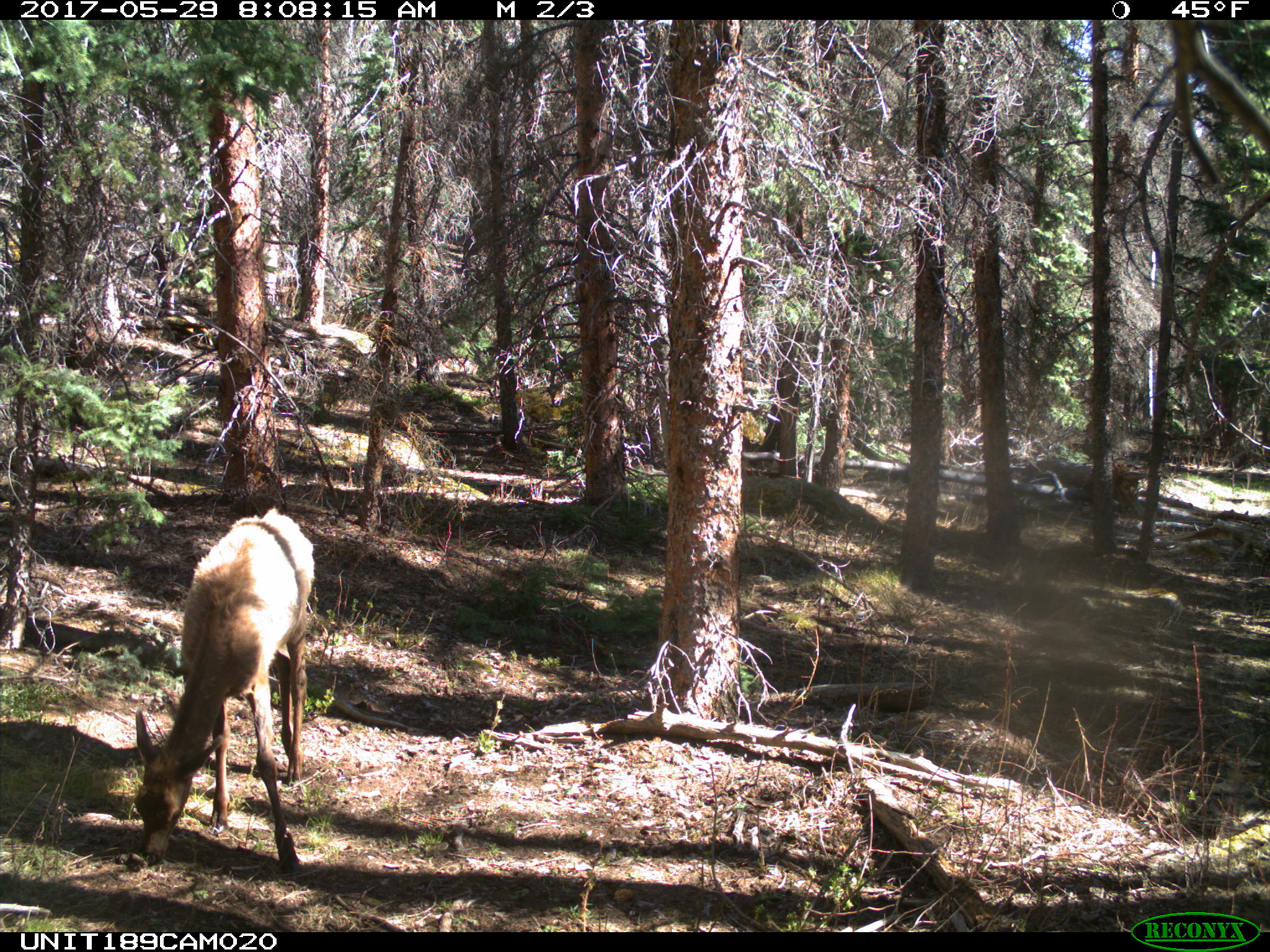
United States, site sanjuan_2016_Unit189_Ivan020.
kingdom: Animalia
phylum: Chordata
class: Mammalia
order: Artiodactyla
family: Cervidae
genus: Cervus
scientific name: Cervus elaphus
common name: red deer